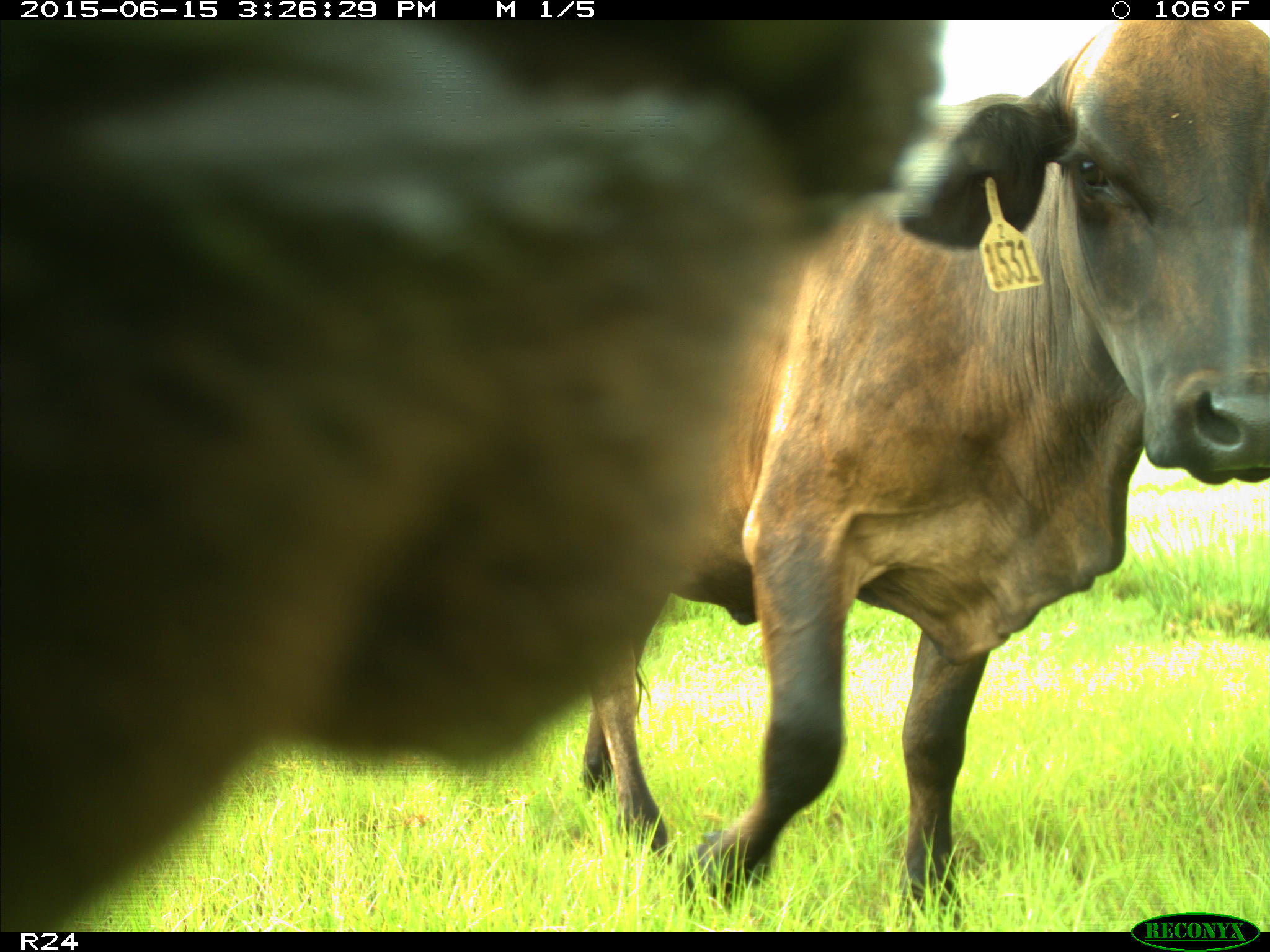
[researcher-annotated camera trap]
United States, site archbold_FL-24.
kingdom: Animalia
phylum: Chordata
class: Mammalia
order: Artiodactyla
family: Bovidae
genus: Bos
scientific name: Bos taurus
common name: domestic cow